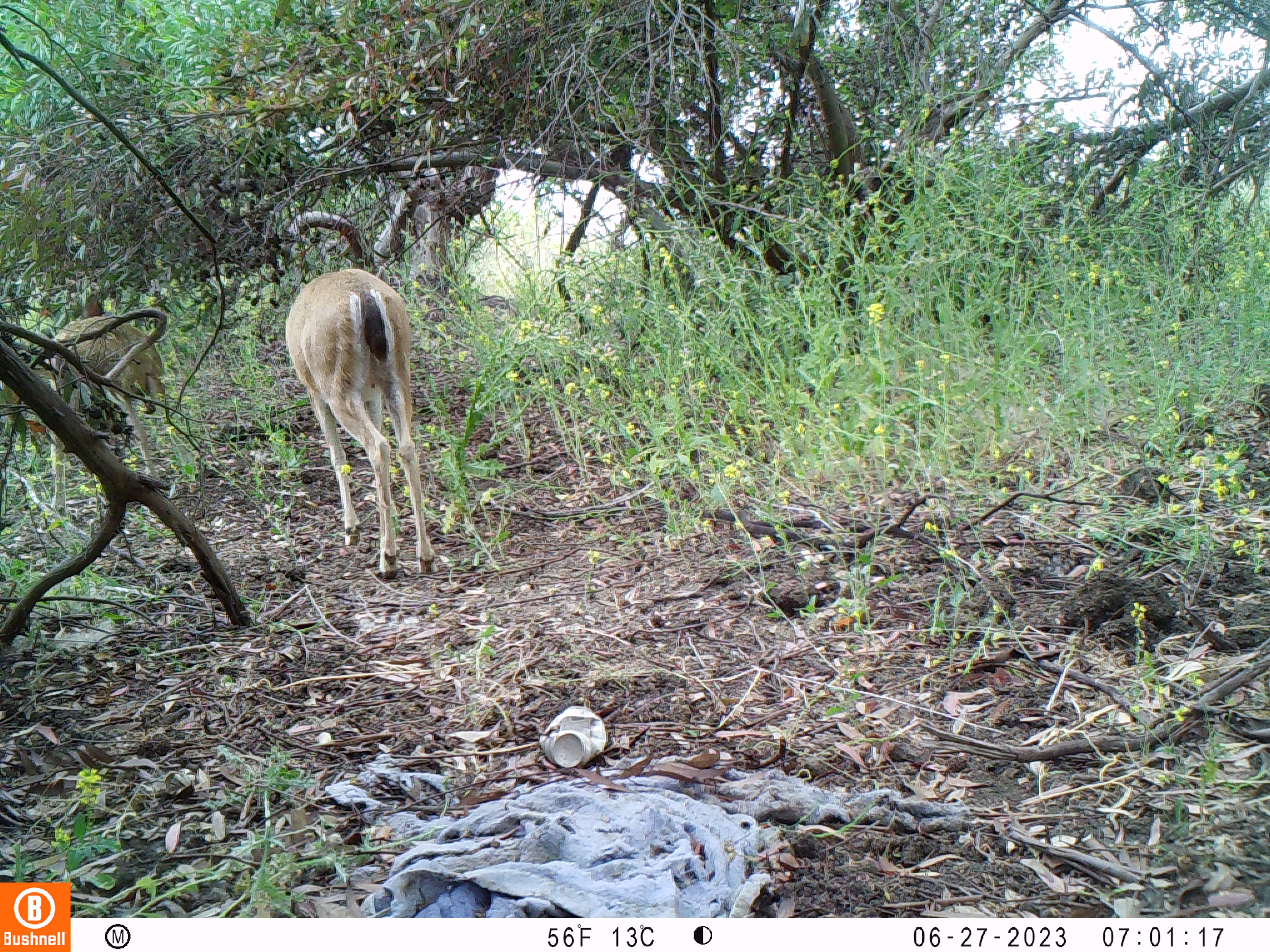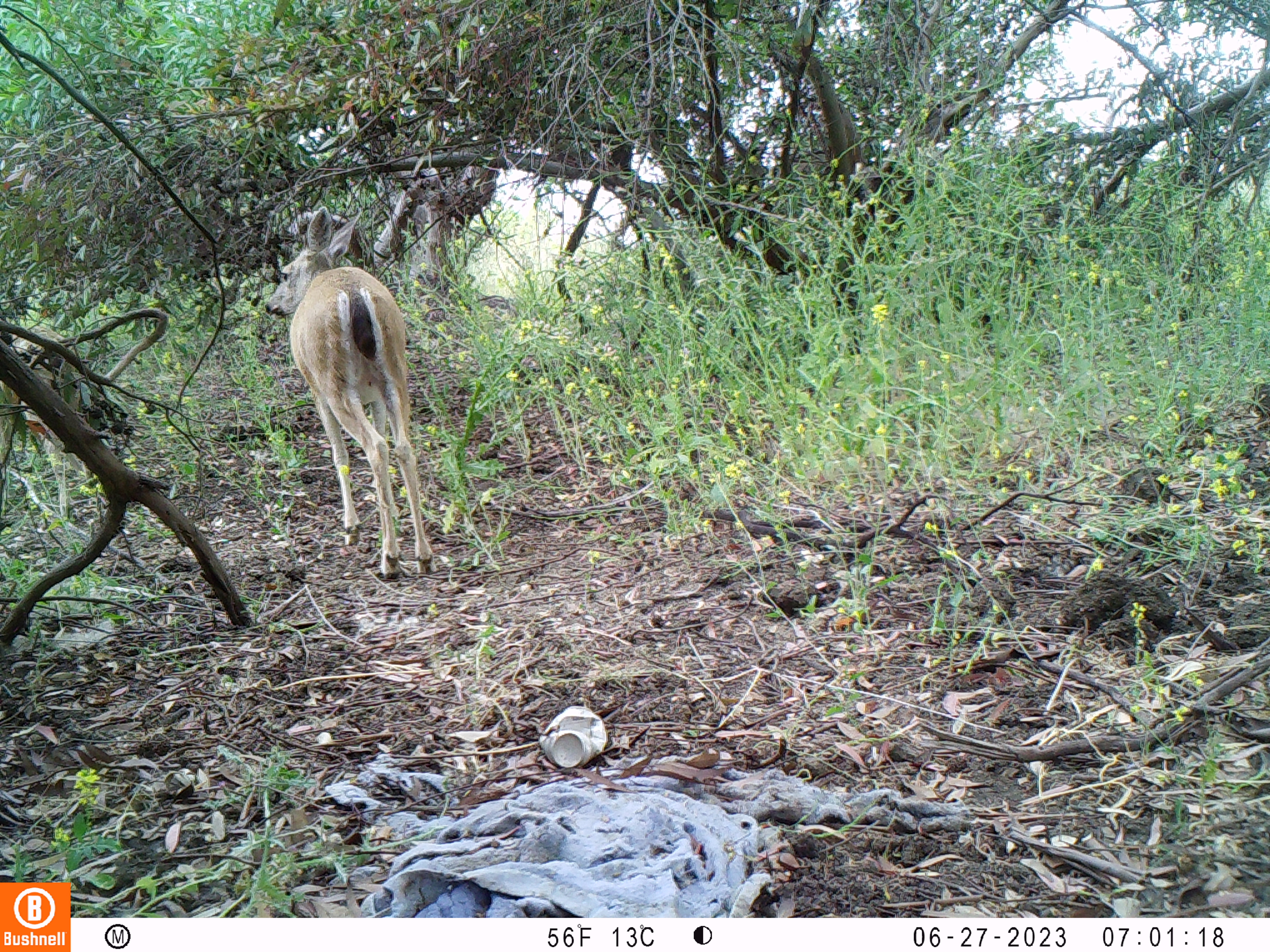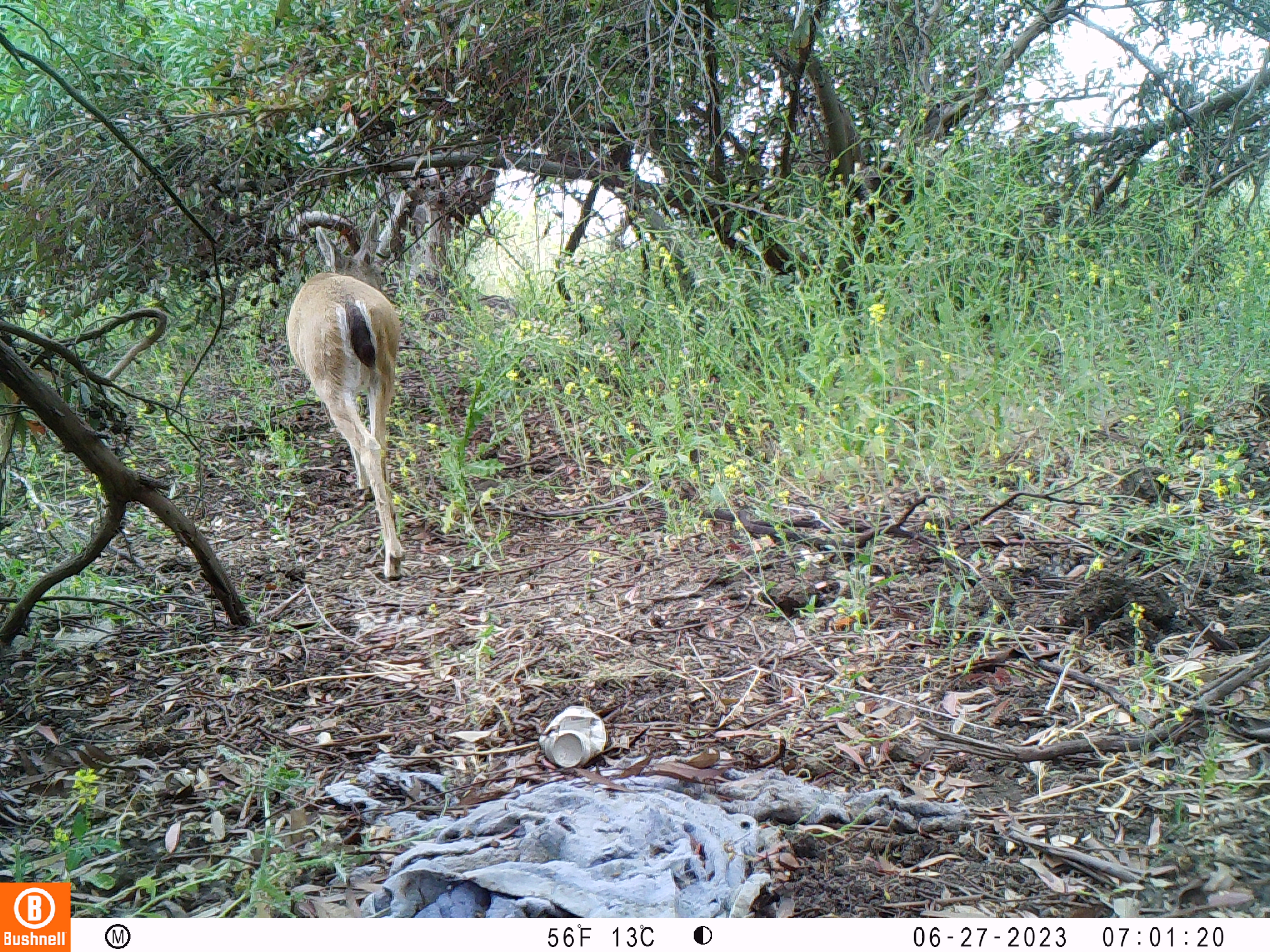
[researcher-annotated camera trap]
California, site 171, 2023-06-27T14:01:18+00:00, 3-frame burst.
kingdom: Animalia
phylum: Chordata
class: Mammalia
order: Artiodactyla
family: Cervidae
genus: Odocoileus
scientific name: Odocoileus hemionus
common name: mule deer